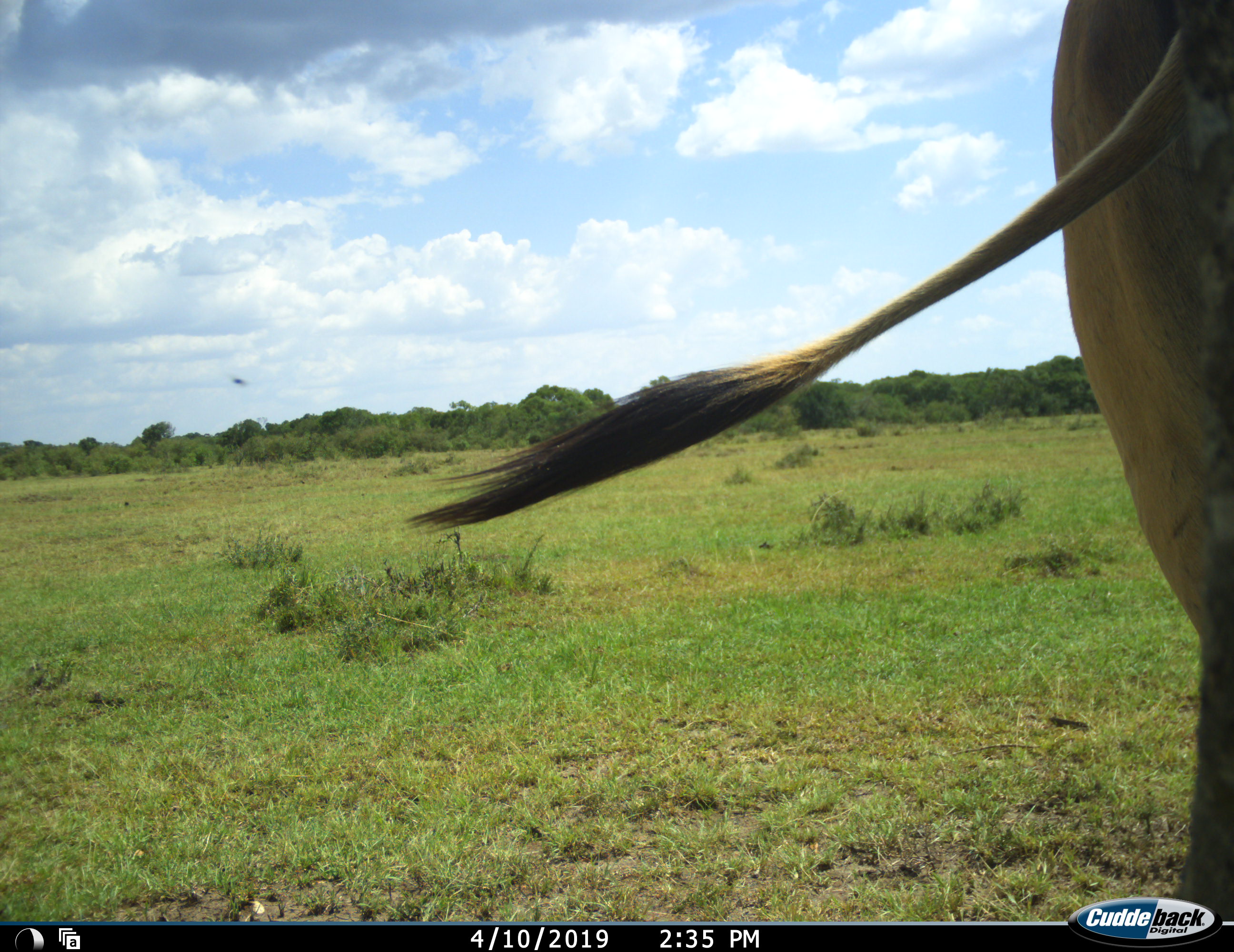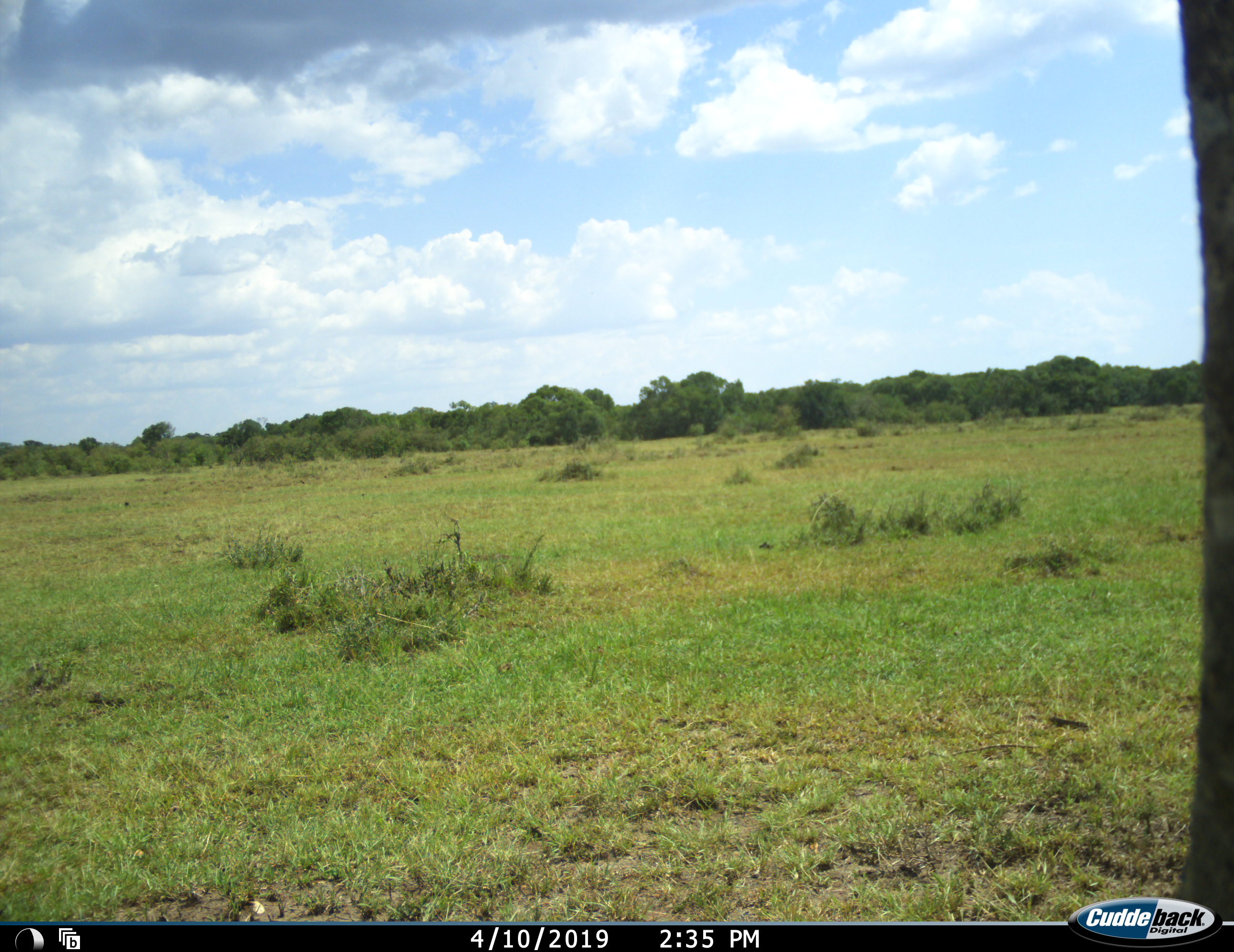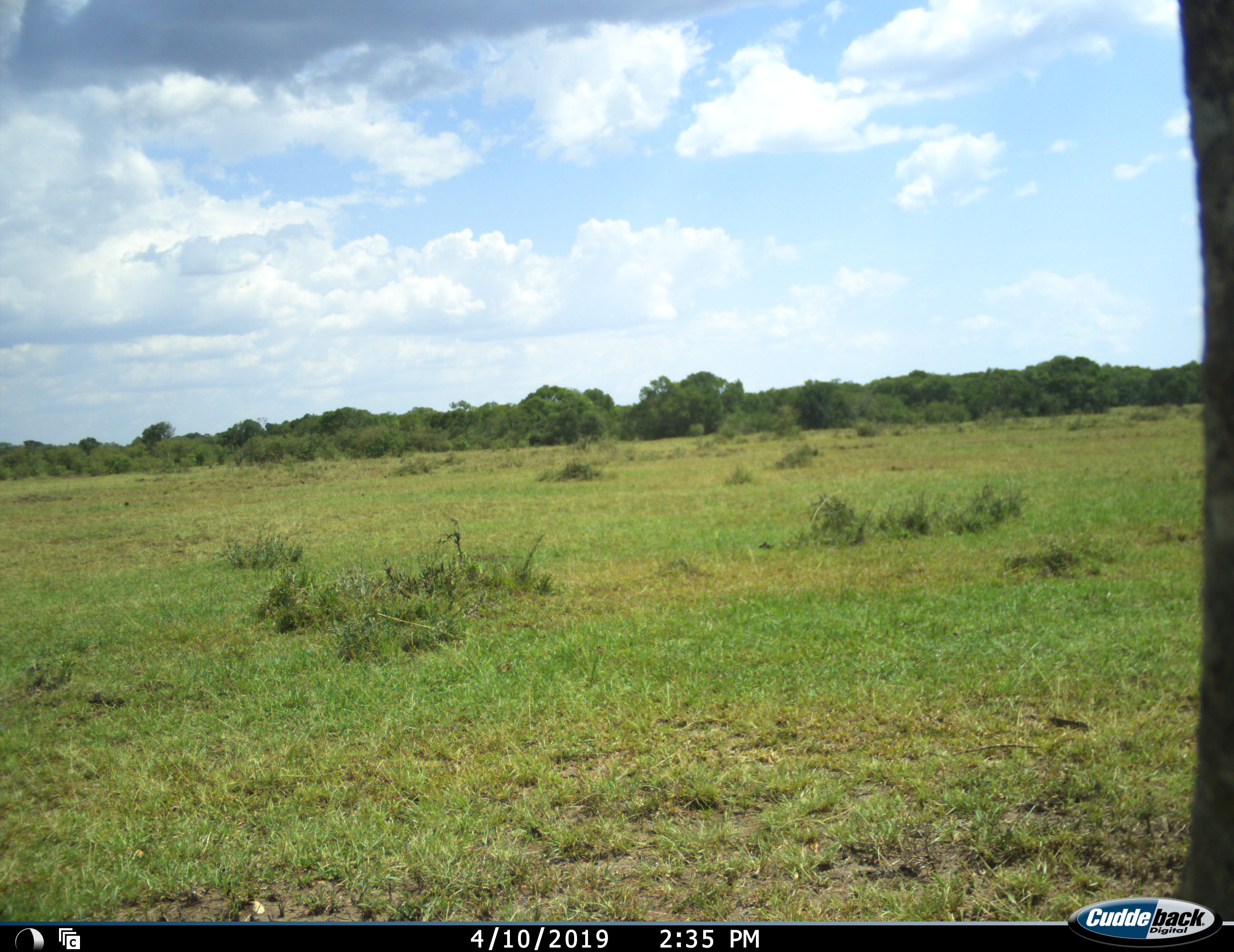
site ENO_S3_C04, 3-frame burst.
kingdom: Animalia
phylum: Chordata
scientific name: Vertebrata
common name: domestic animal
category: domesticanimal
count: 1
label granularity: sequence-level